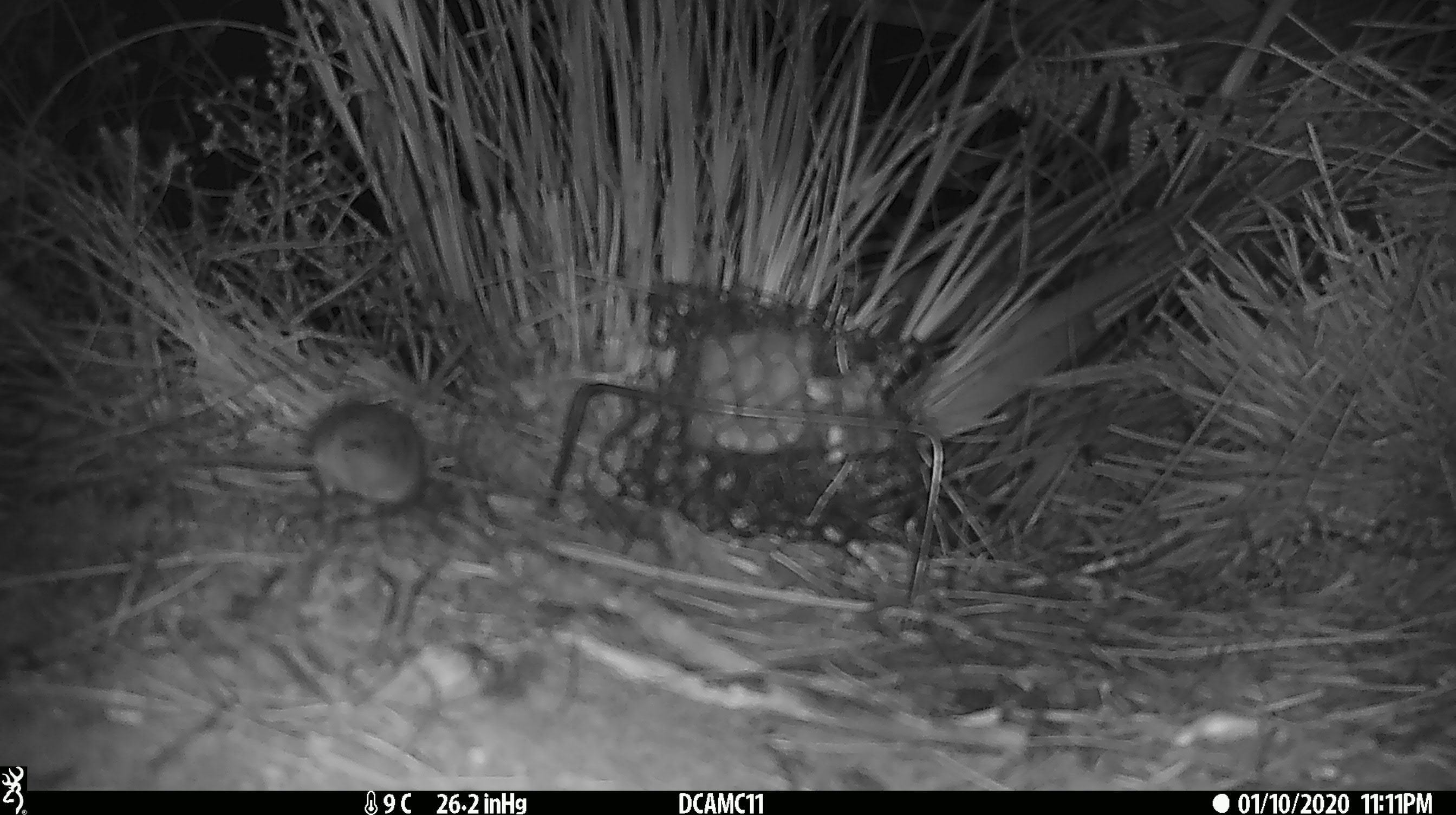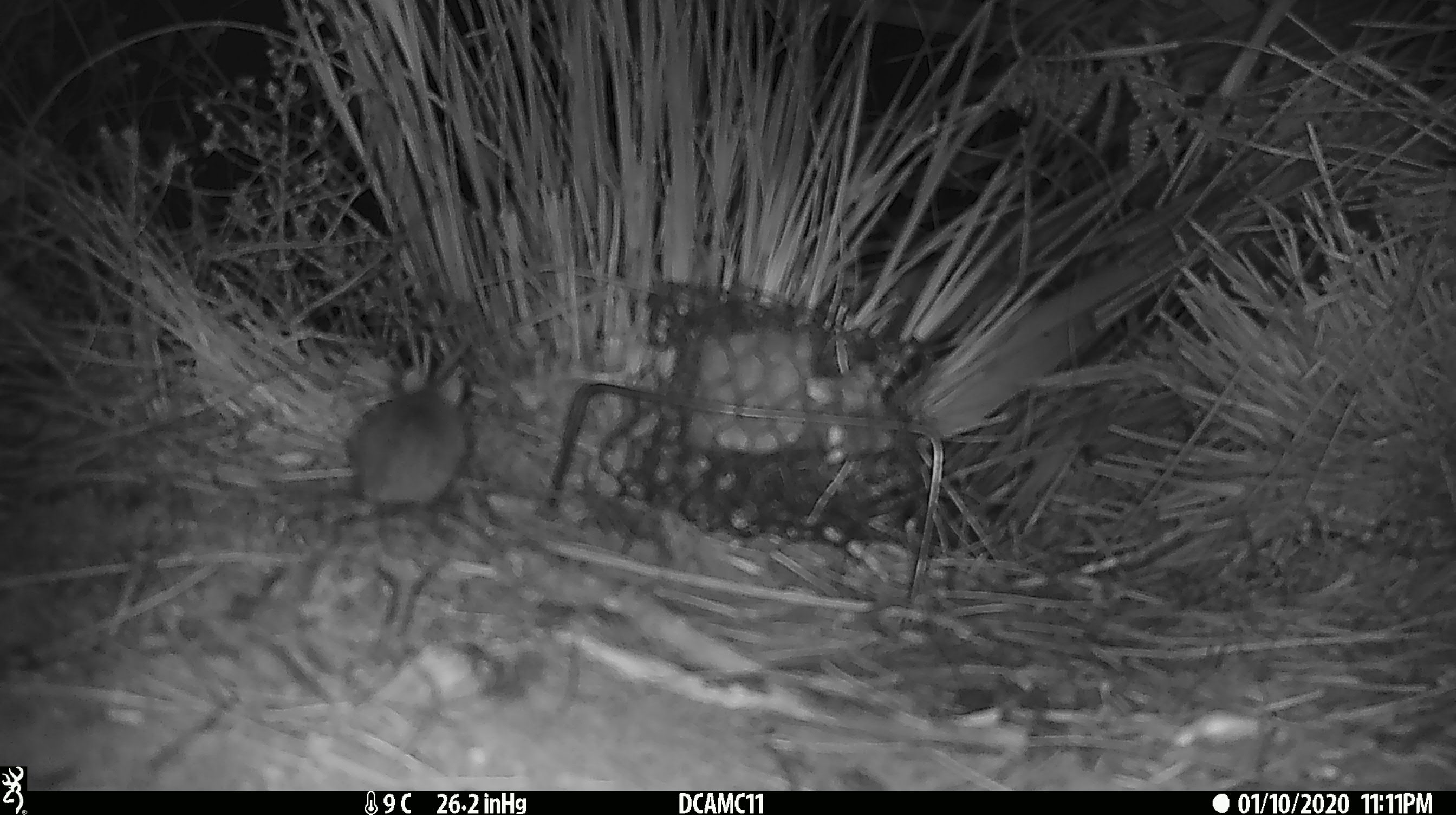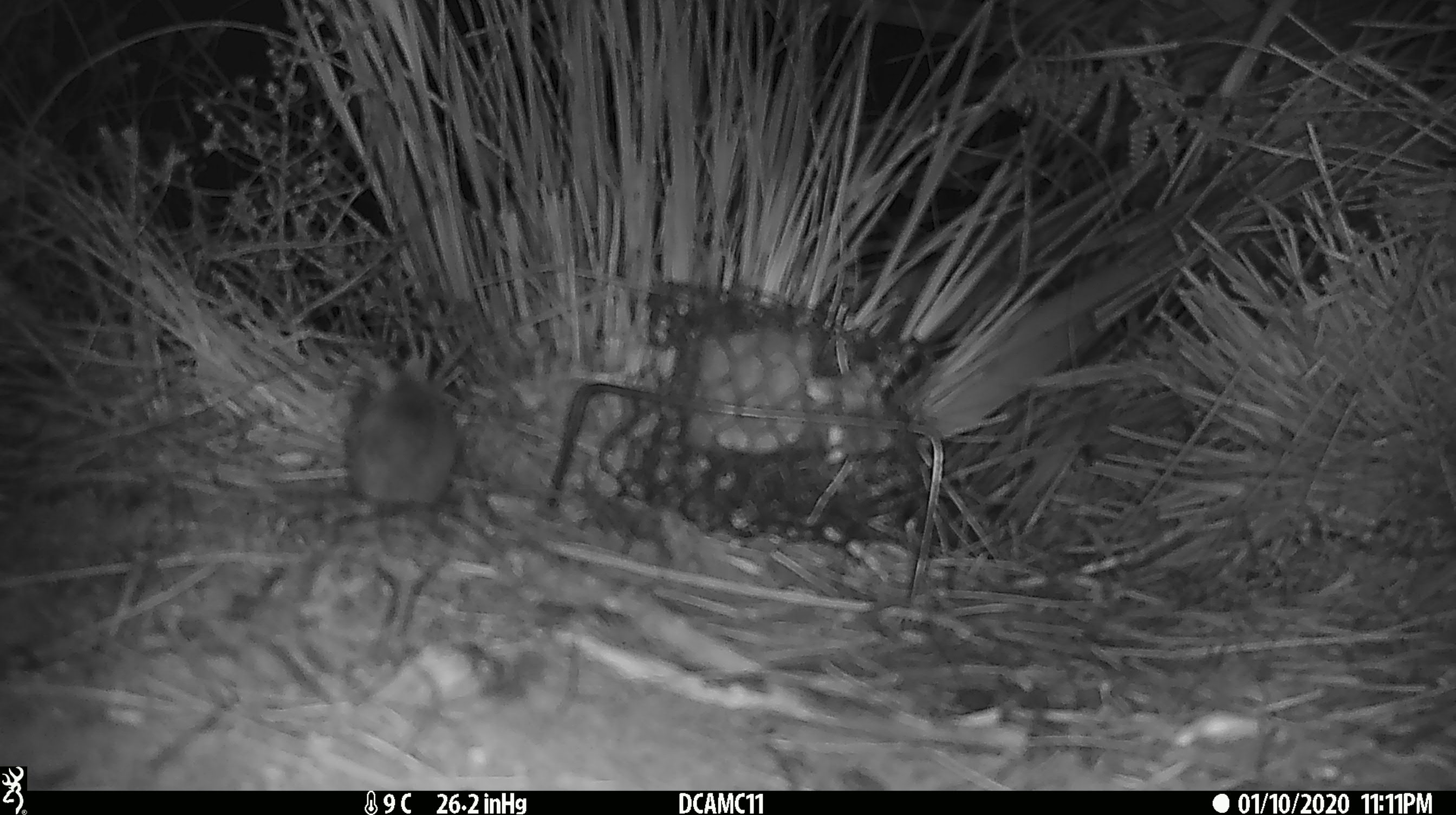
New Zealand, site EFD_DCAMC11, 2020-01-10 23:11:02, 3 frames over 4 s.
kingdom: Animalia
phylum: Chordata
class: Mammalia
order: Rodentia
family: Muridae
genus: Mus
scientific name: Mus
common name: mouse